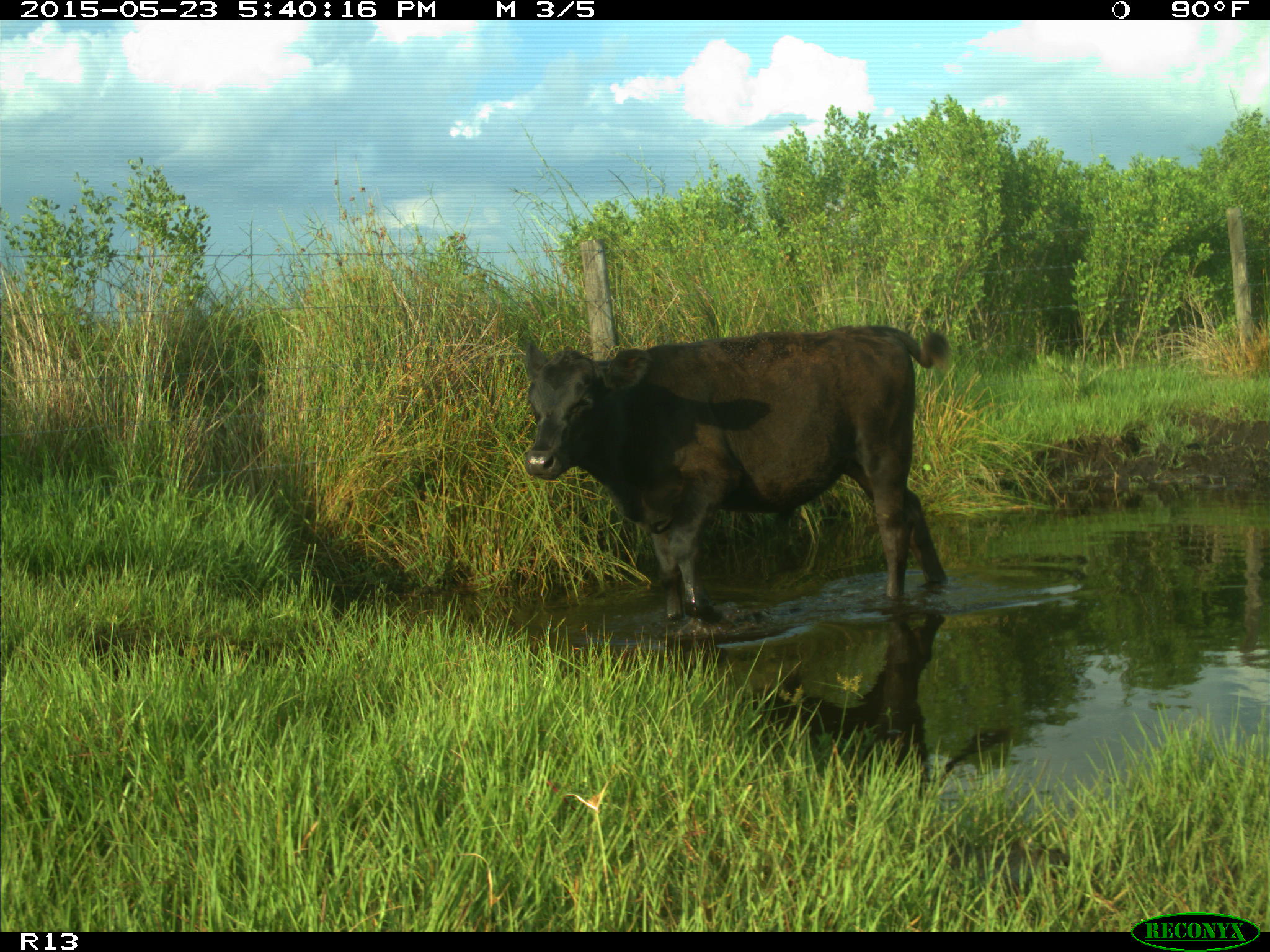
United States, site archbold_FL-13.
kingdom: Animalia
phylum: Chordata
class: Mammalia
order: Artiodactyla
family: Bovidae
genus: Bos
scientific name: Bos taurus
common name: domestic cow